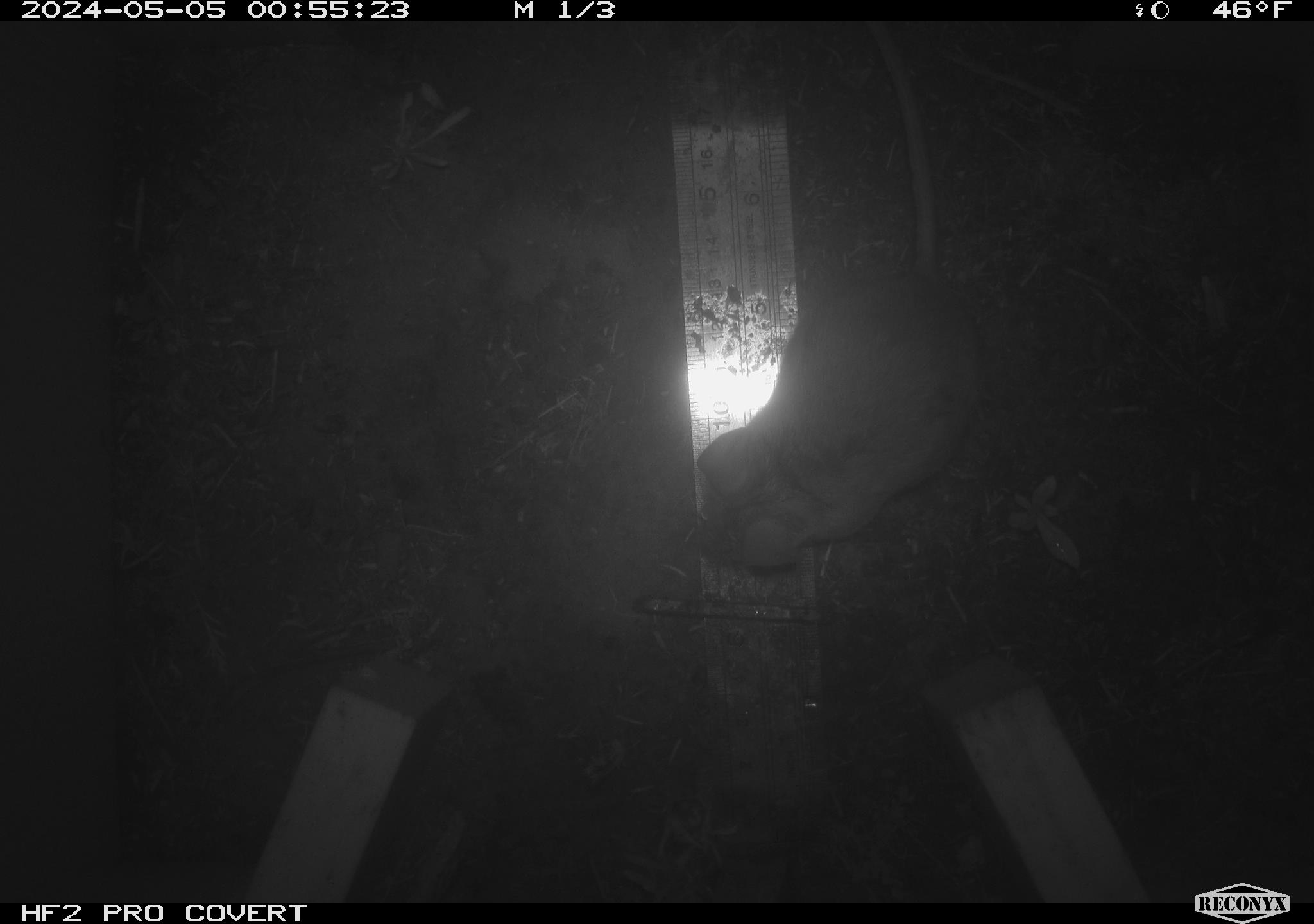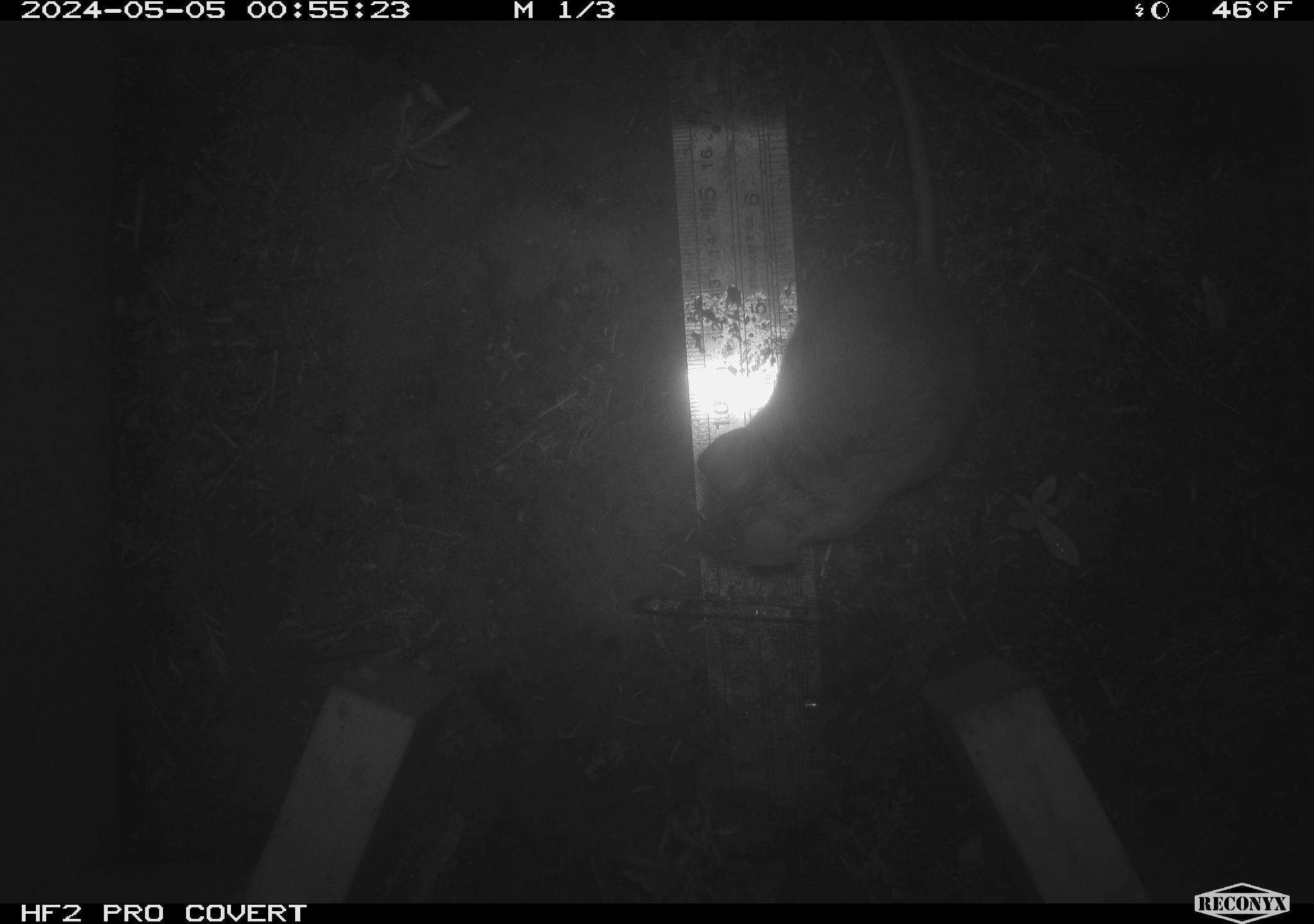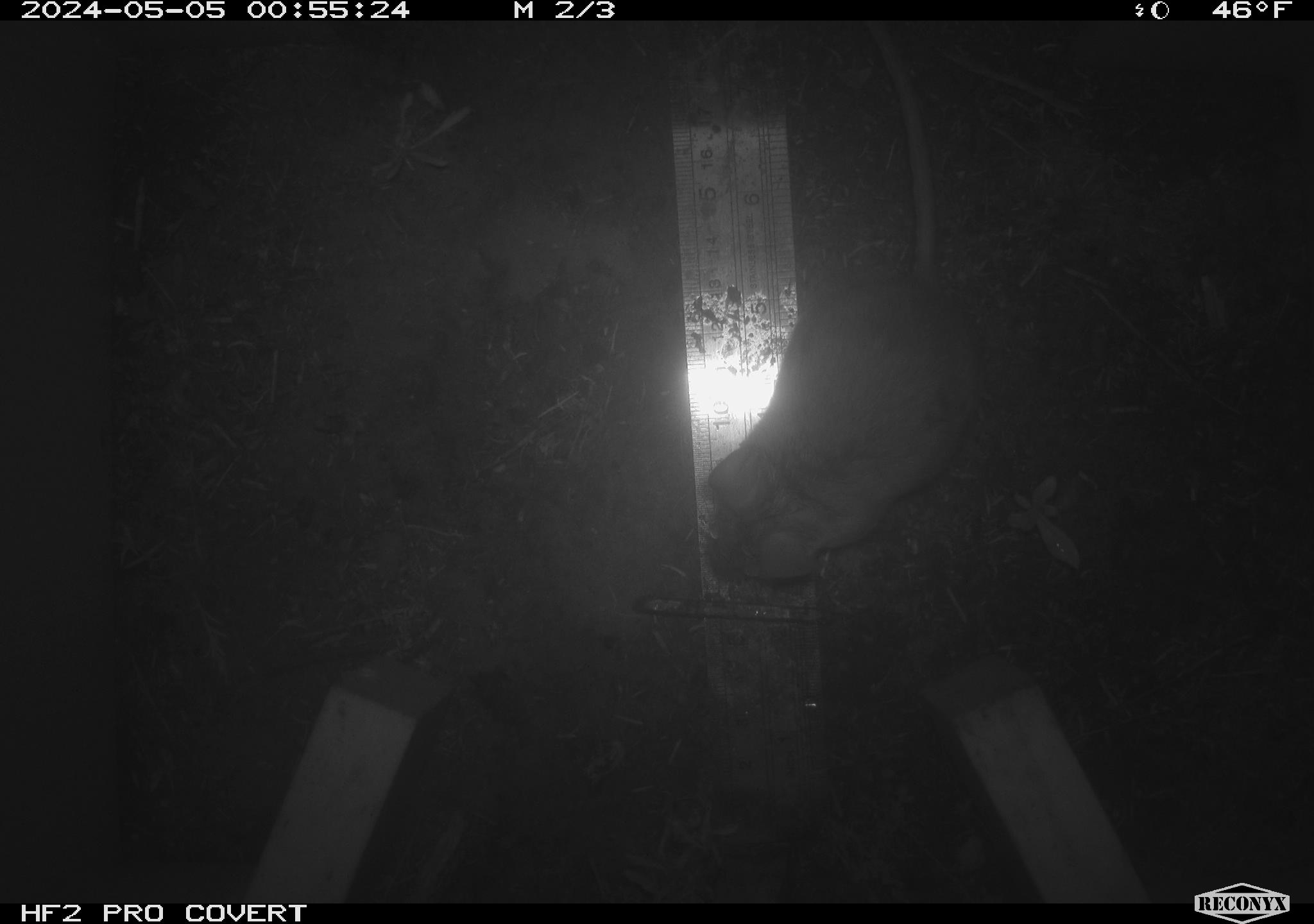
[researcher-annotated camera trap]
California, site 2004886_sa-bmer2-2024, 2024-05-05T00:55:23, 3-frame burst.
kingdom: Animalia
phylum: Chordata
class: Mammalia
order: Rodentia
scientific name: Rodentia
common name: mouse species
Mouse species (Rodentia).